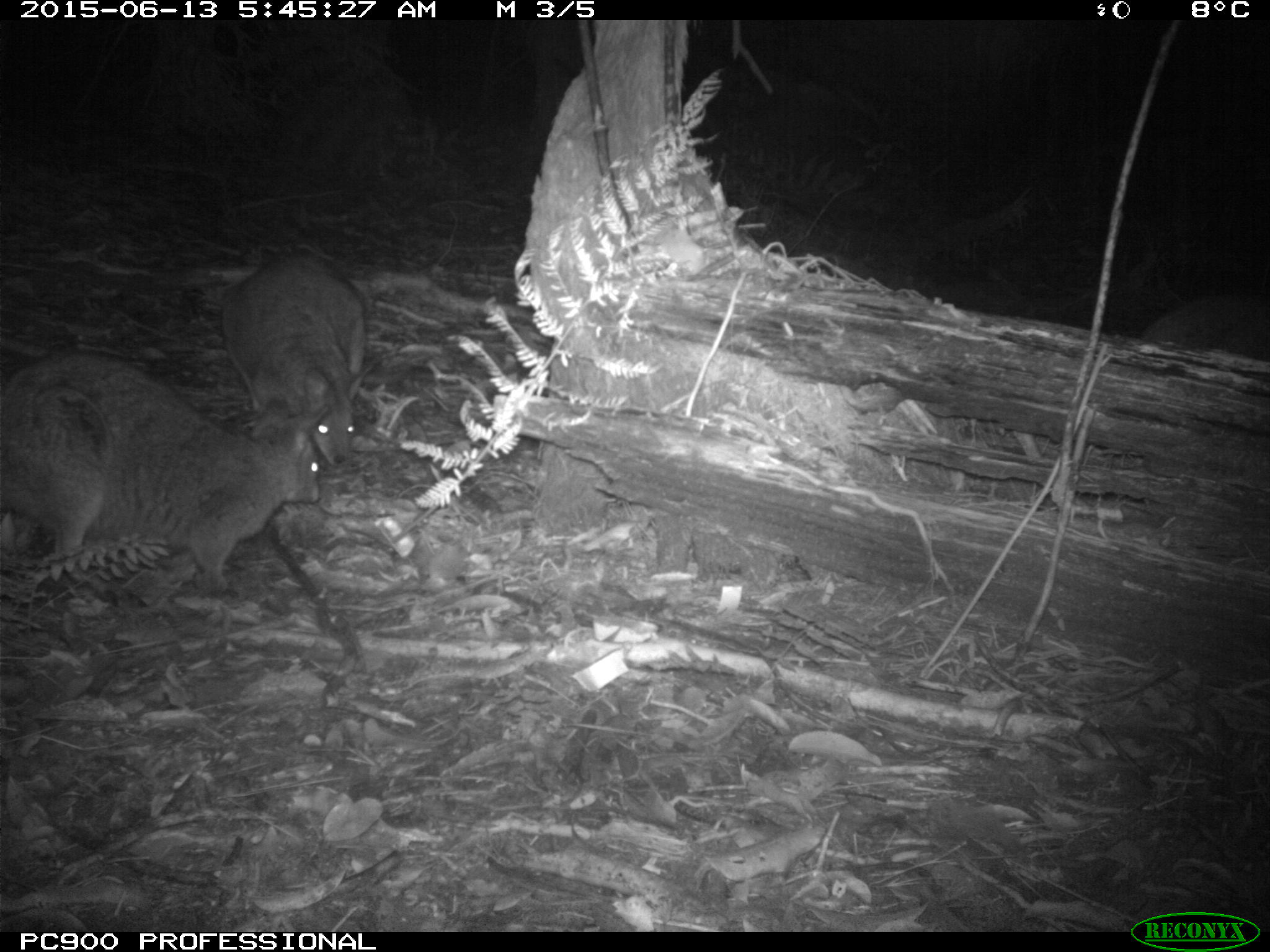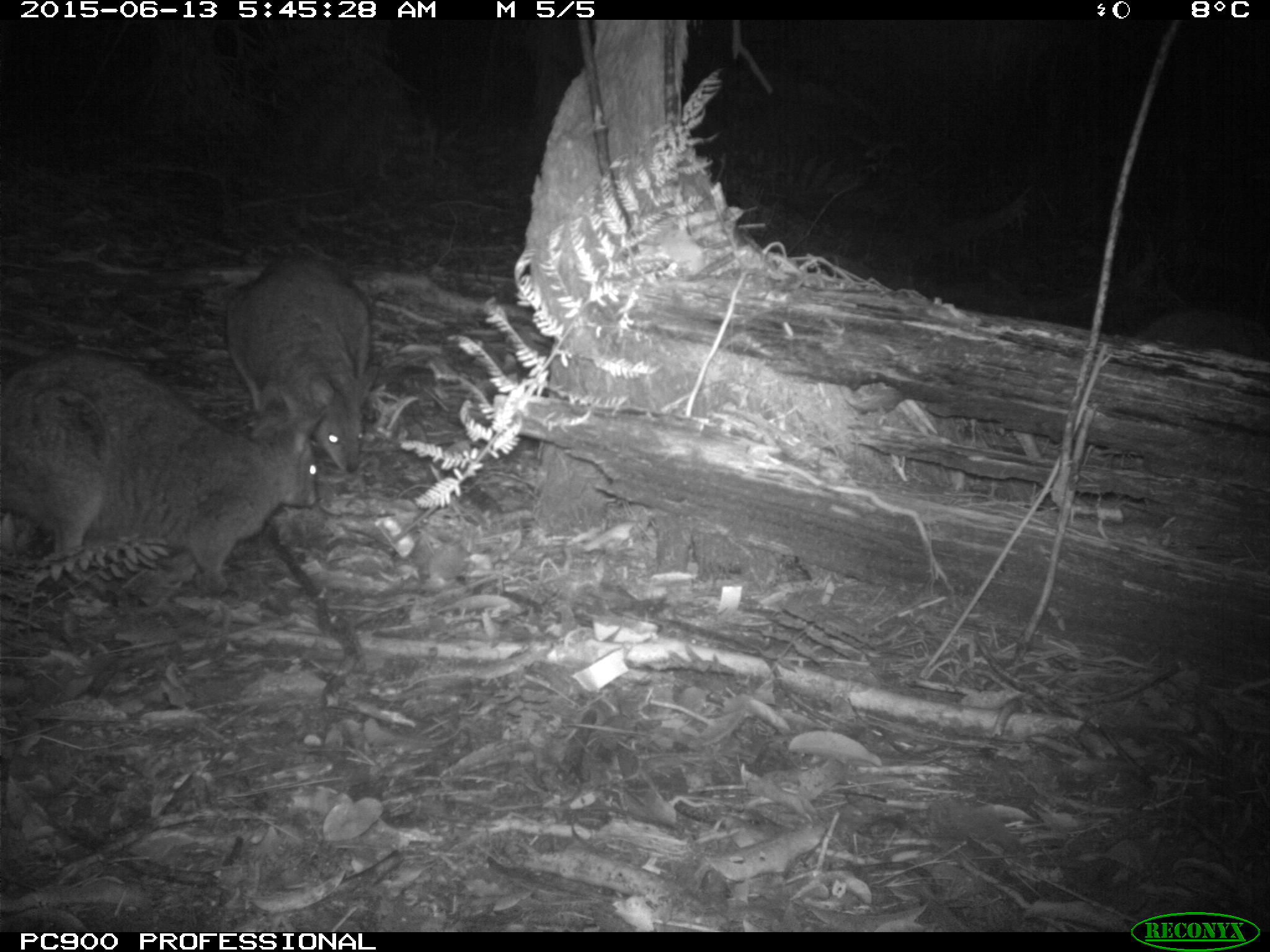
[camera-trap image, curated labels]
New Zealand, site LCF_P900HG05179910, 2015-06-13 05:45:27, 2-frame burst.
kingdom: Animalia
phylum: Chordata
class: Mammalia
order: Diprotodontia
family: Macropodidae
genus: Notamacropus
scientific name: Notamacropus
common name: wallaby